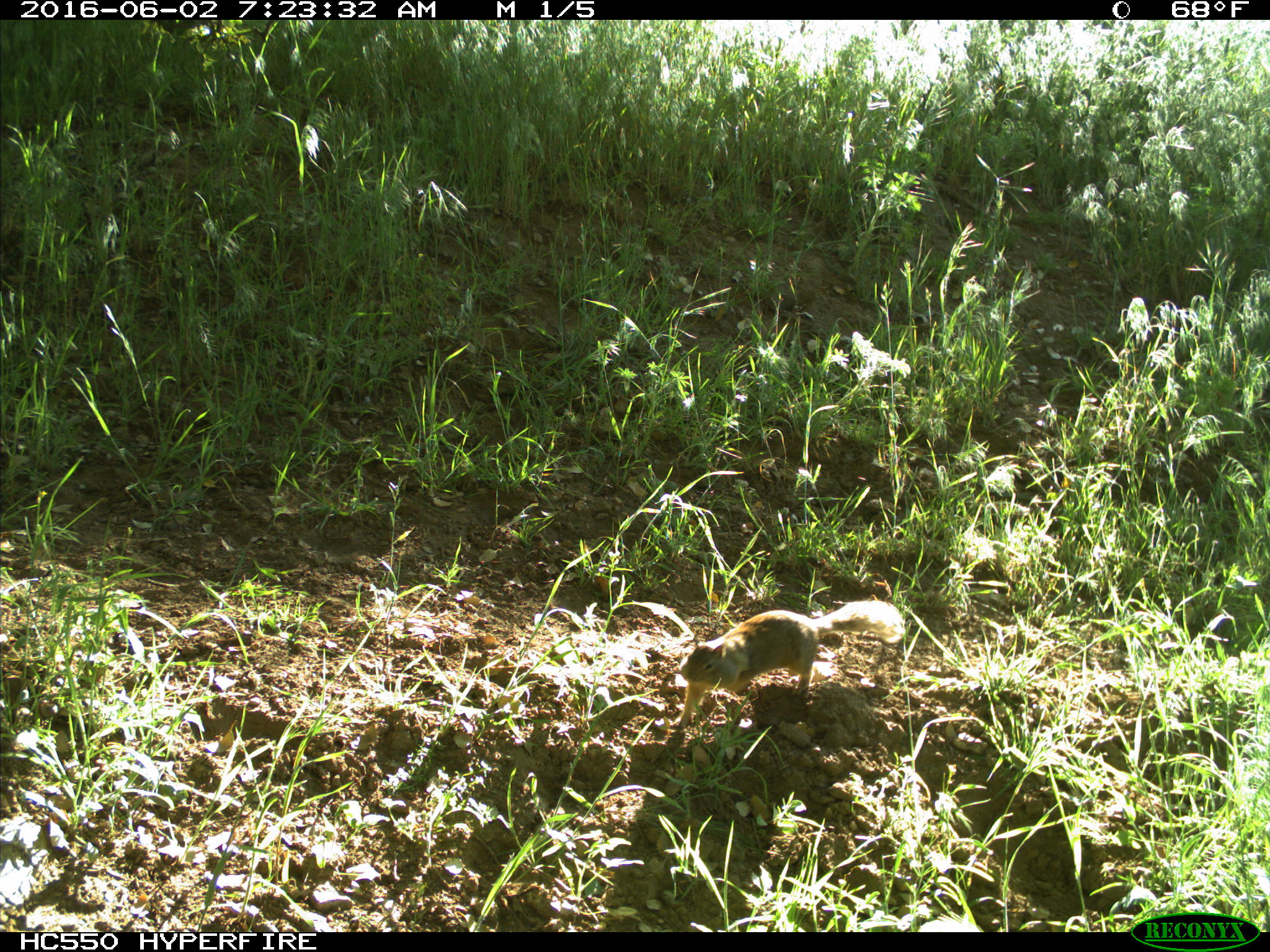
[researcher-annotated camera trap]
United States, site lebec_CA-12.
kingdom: Animalia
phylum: Chordata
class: Mammalia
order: Rodentia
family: Sciuridae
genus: Otospermophilus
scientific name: Otospermophilus beecheyi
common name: california ground squirrel